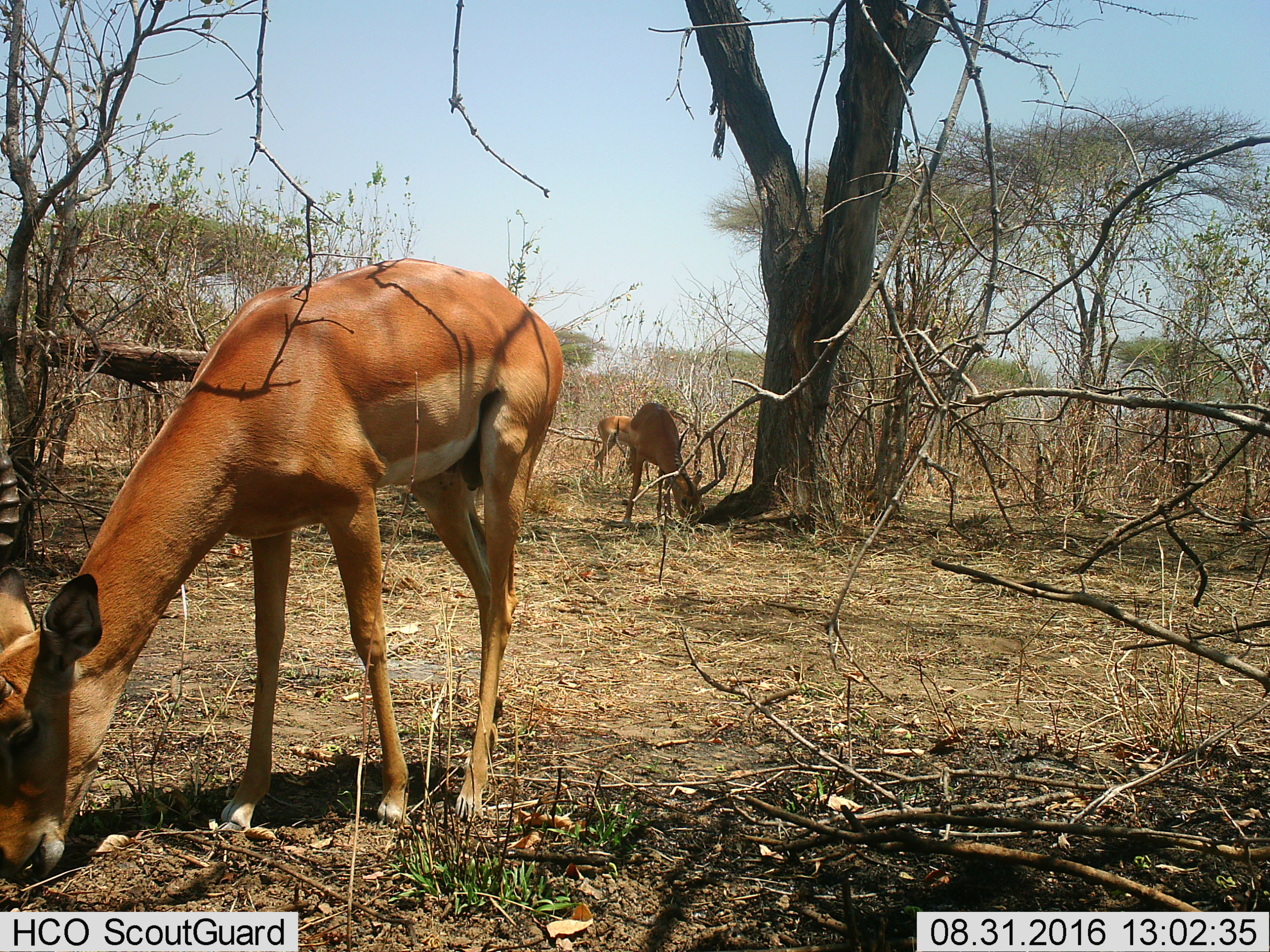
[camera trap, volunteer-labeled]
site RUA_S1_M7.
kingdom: Animalia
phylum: Chordata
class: Mammalia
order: Artiodactyla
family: Bovidae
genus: Aepyceros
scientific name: Aepyceros melampus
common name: impala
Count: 3.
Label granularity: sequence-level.